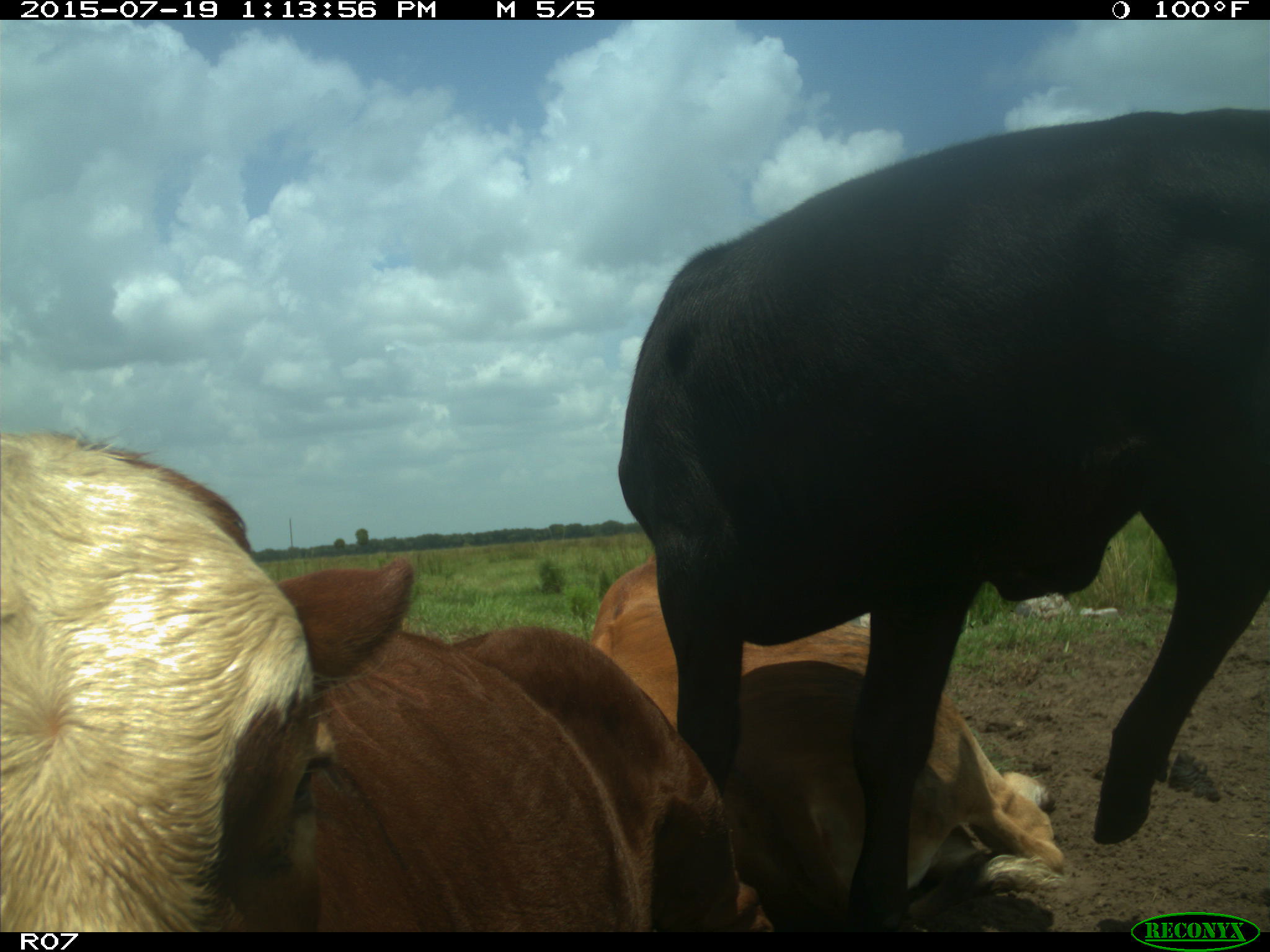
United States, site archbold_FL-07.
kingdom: Animalia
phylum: Chordata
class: Mammalia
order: Artiodactyla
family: Bovidae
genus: Bos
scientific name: Bos taurus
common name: domestic cow